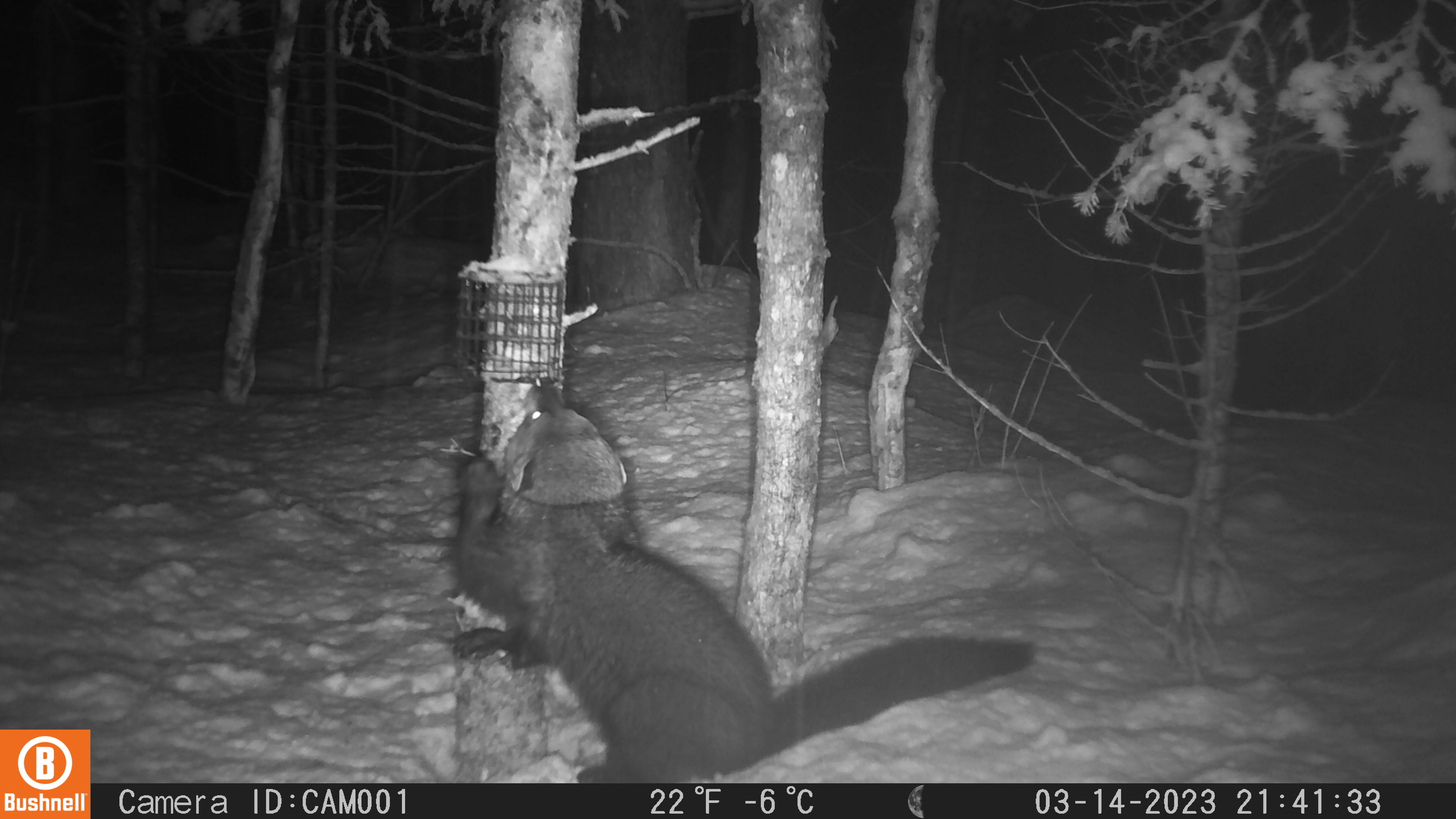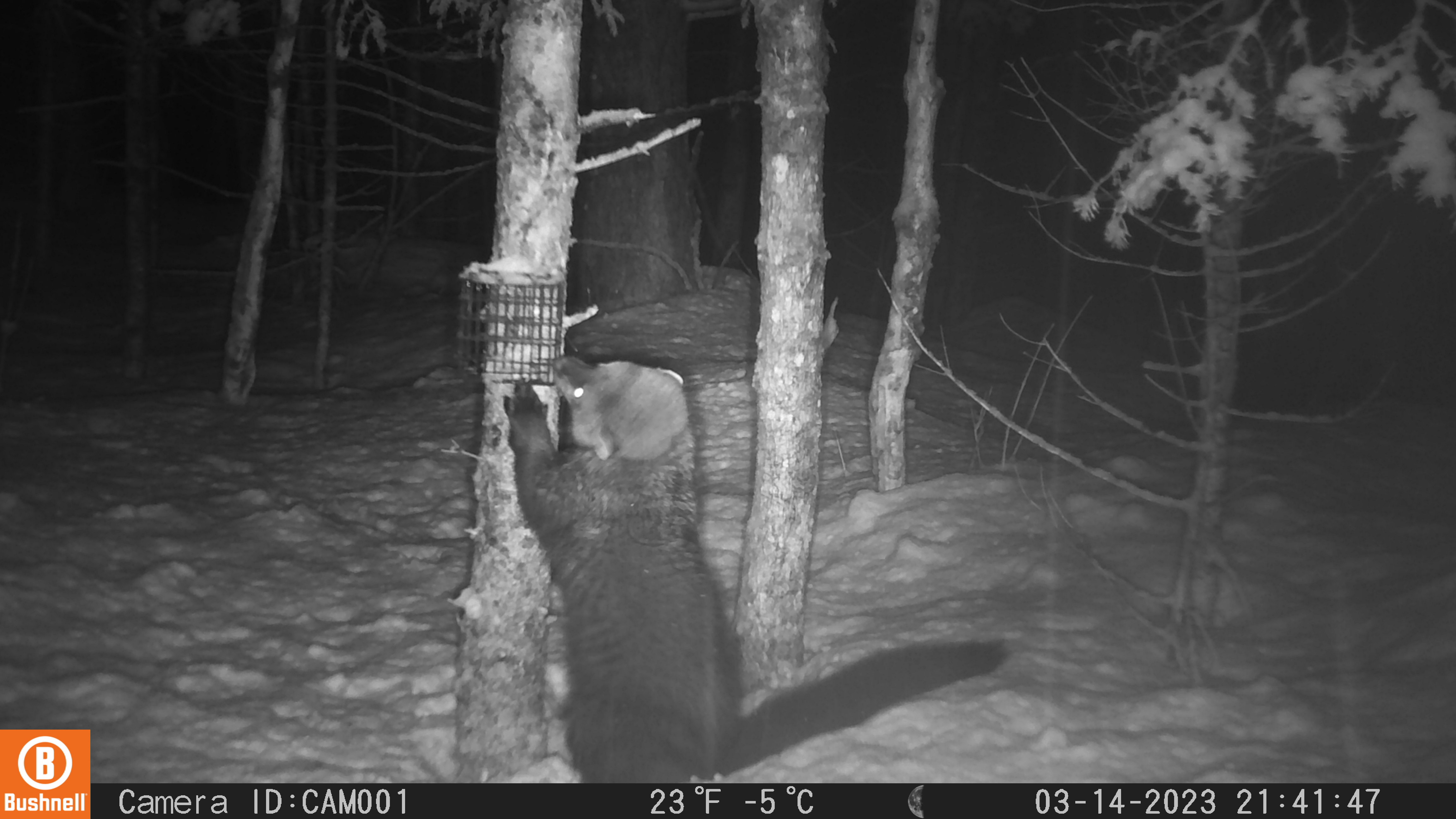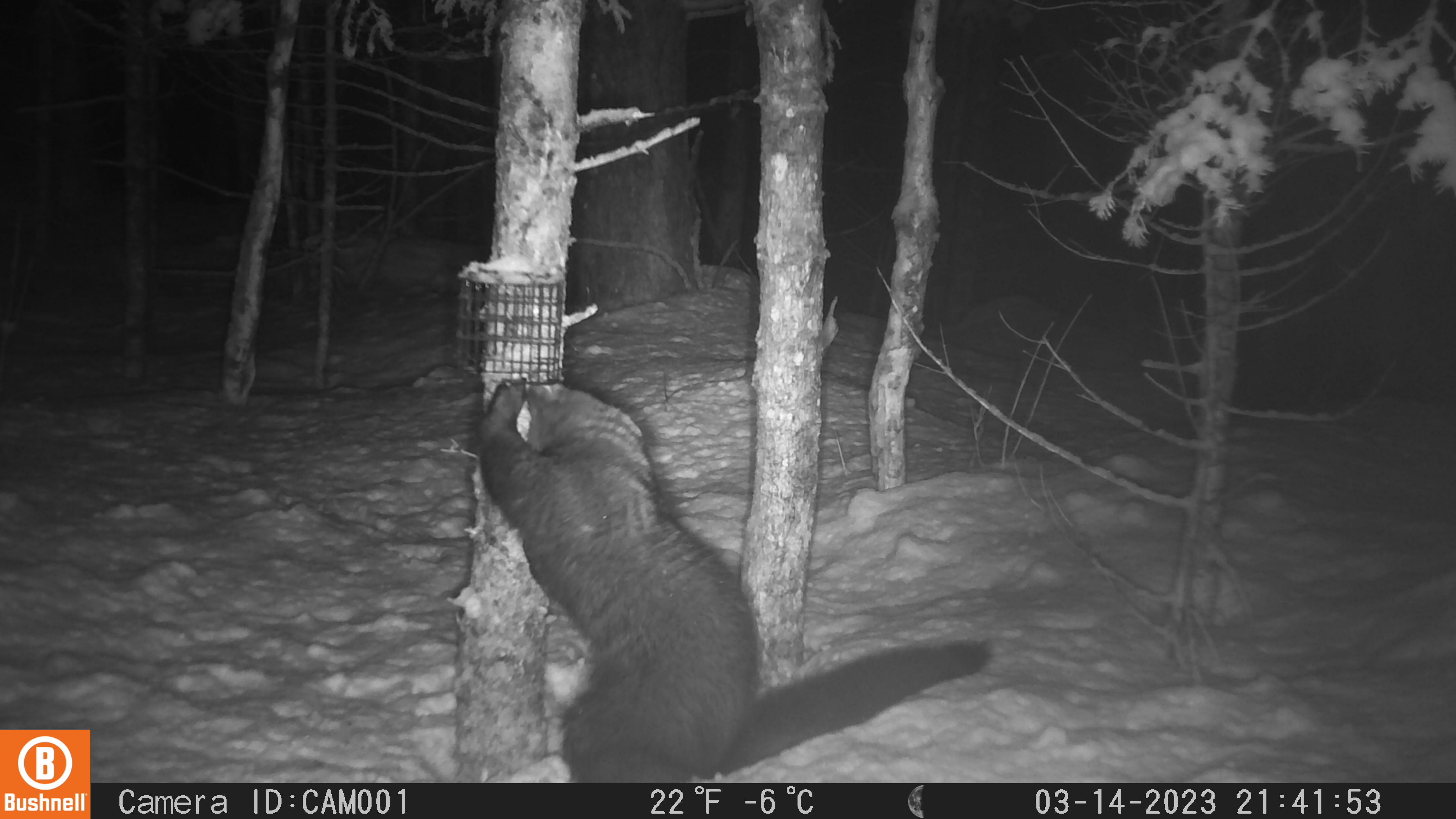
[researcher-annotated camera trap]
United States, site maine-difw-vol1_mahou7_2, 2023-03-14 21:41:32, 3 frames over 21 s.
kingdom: Animalia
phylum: Chordata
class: Mammalia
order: Carnivora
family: Mustelidae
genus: Pekania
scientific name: Pekania pennanti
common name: fisher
Fisher (Pekania pennanti).